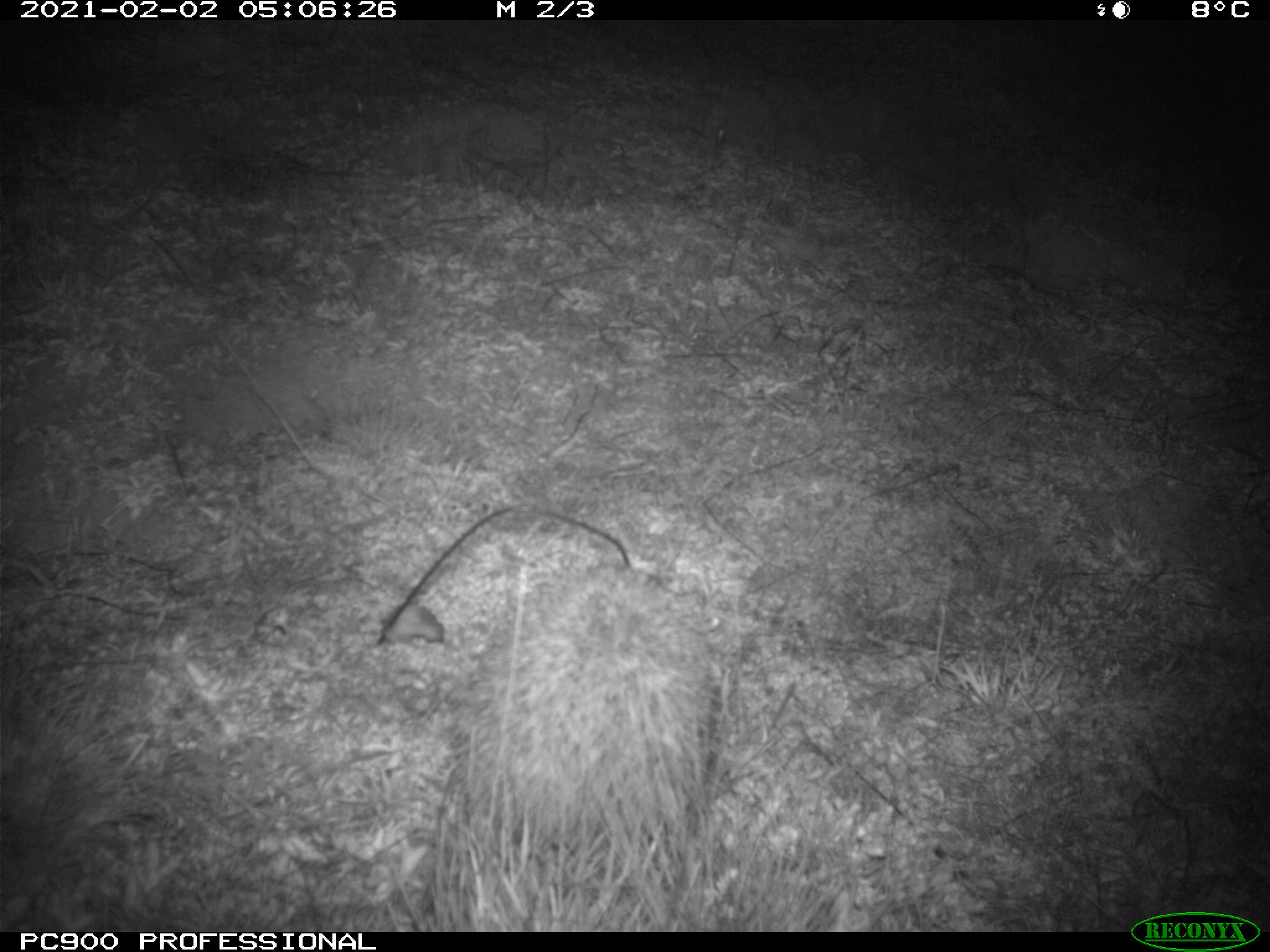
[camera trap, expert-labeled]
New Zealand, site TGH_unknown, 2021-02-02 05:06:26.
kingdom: Animalia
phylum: Chordata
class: Mammalia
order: Eulipotyphla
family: Erinaceidae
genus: Erinaceus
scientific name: Erinaceus europaeus europaeus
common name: european hedgehog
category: hedgehog